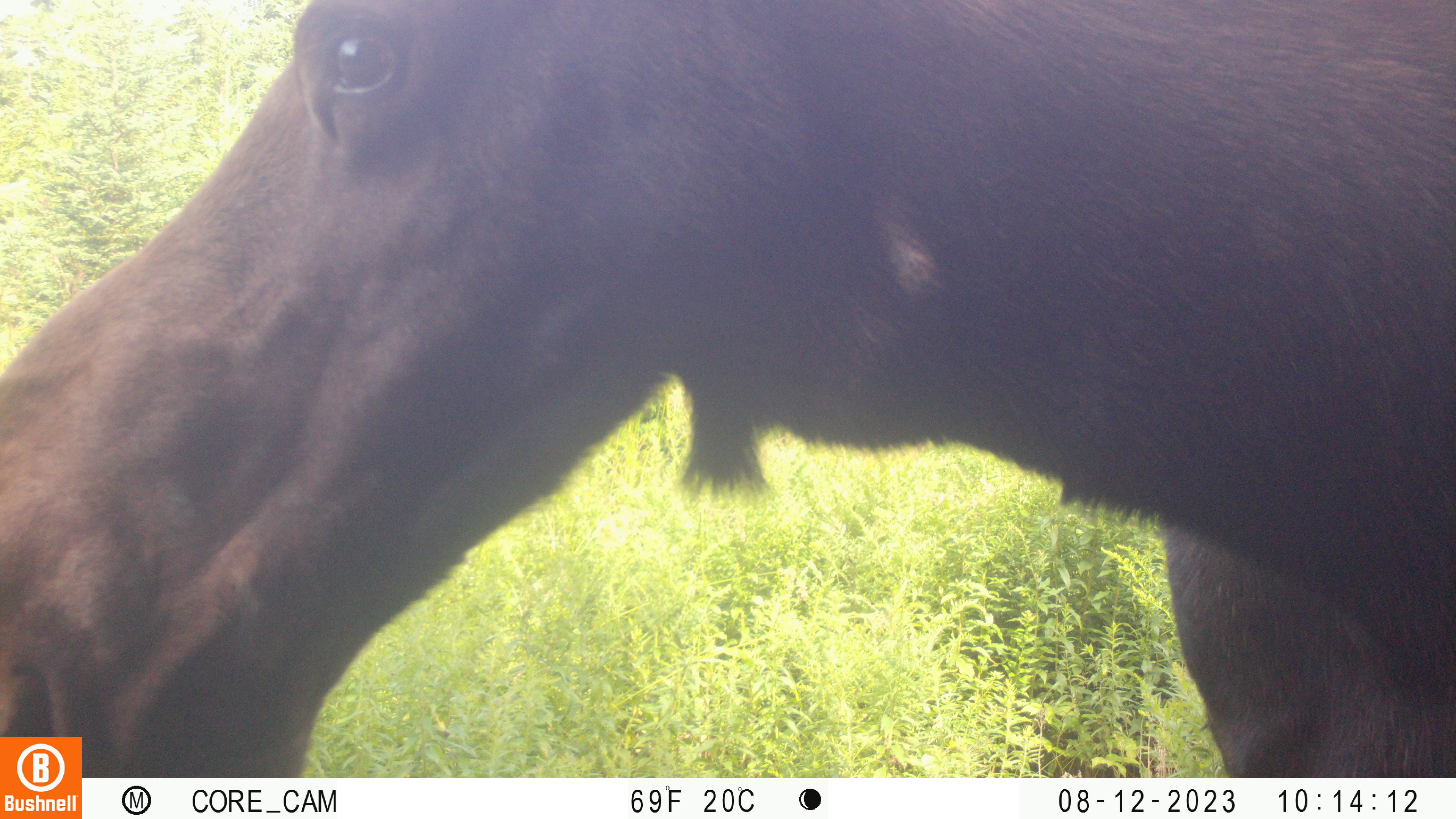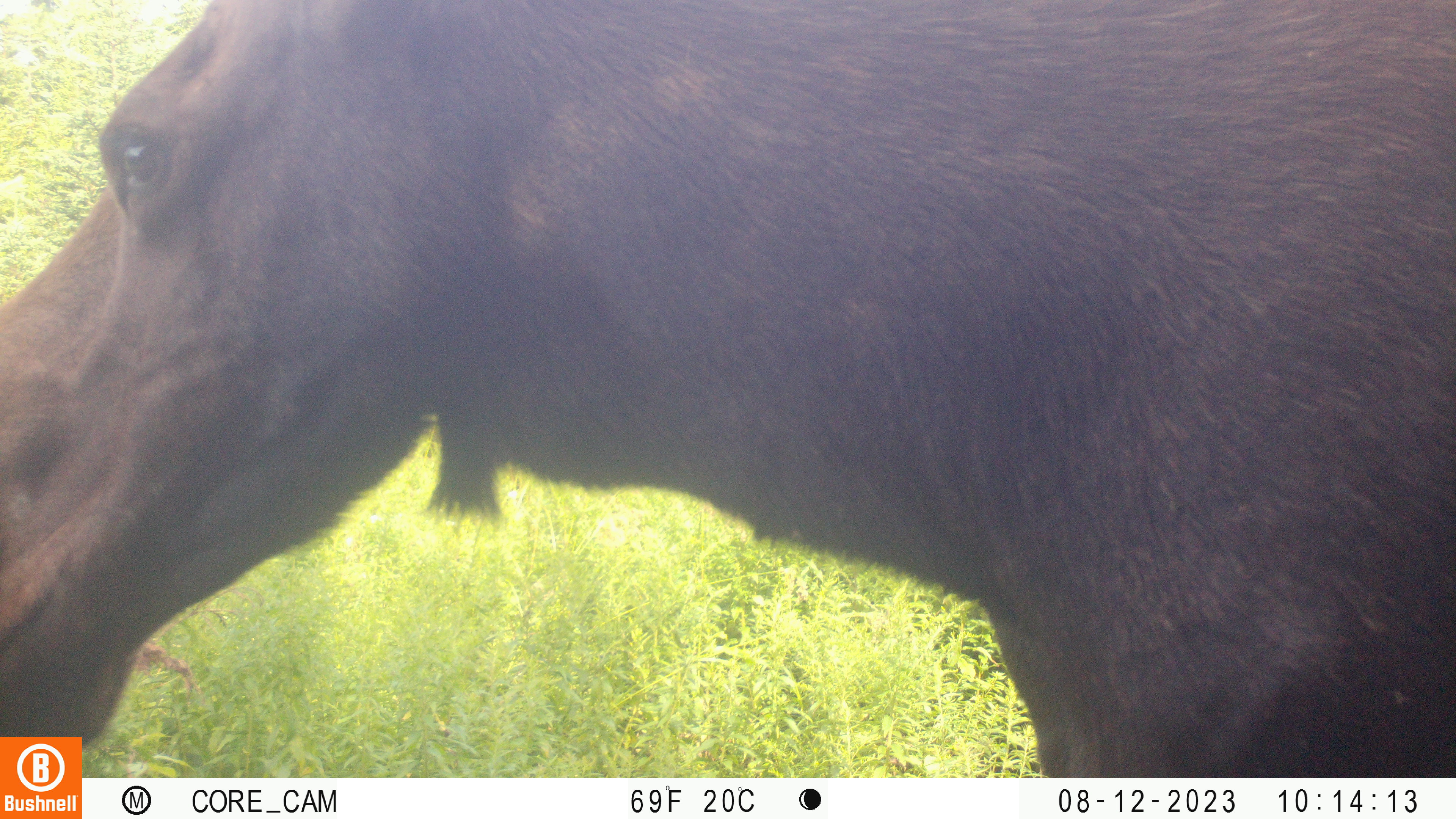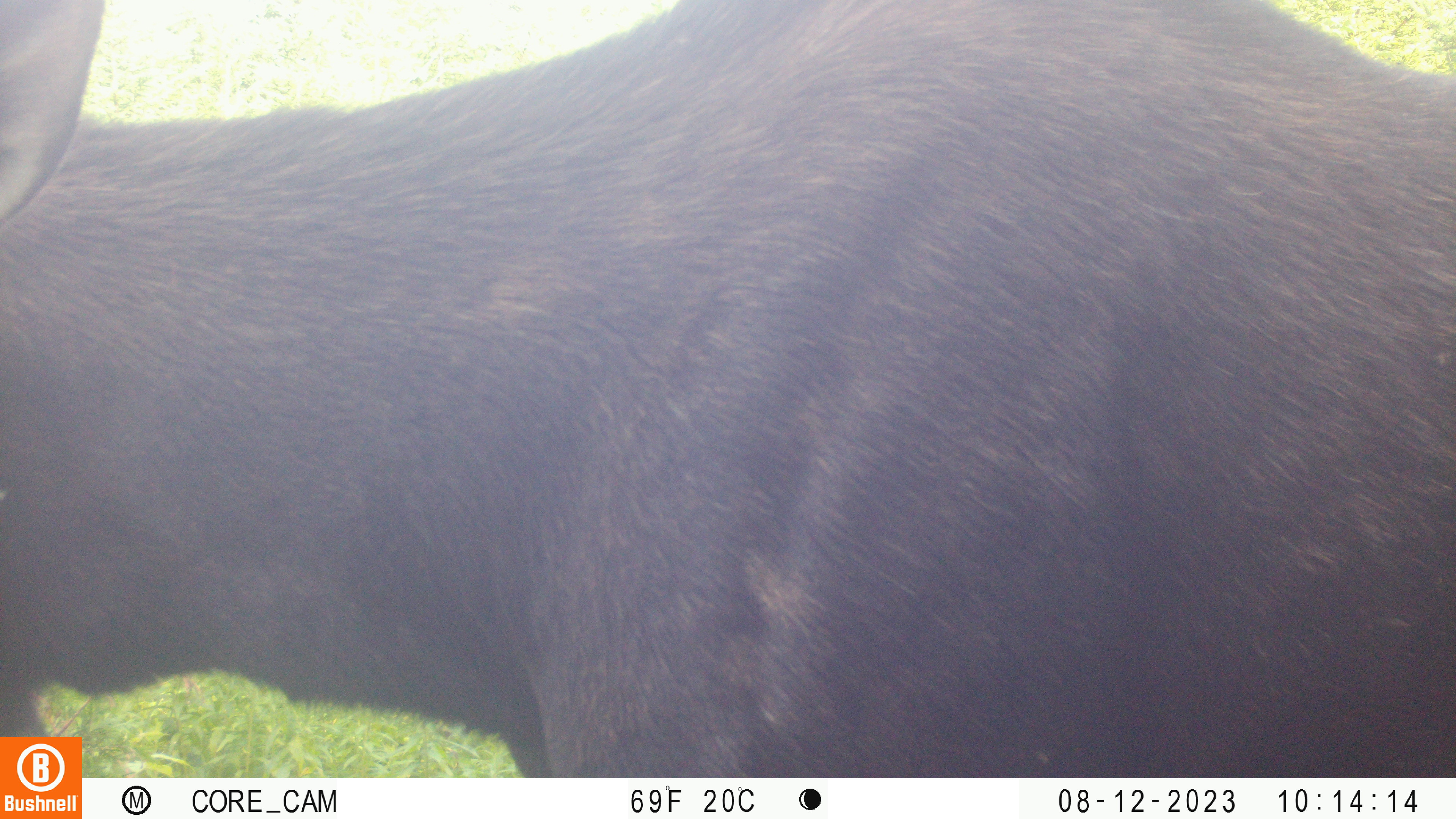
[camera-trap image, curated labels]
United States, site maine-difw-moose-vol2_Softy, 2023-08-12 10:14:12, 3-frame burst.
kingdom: Animalia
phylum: Chordata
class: Mammalia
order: Artiodactyla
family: Cervidae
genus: Alces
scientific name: Alces alces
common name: moose